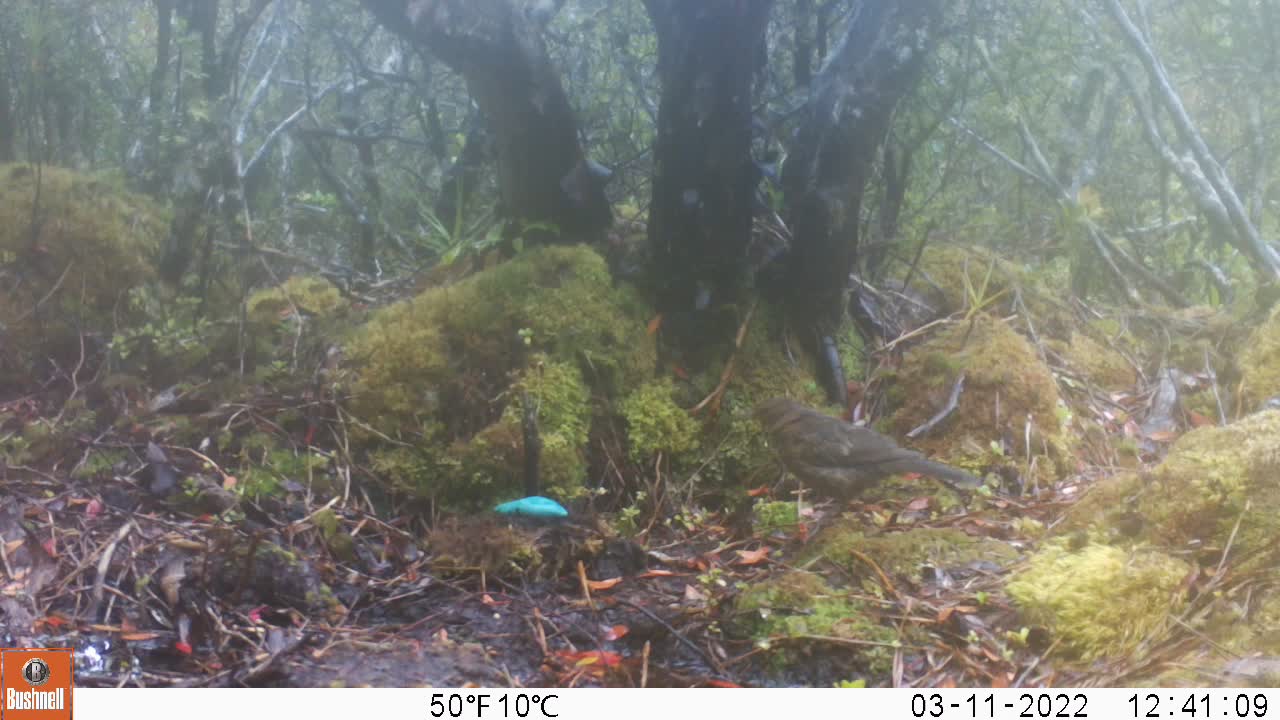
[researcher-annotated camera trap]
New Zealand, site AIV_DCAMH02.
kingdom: Animalia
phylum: Chordata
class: Aves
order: Passeriformes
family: Turdidae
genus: Turdus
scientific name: Turdus merula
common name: eurasian blackbird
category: blackbird